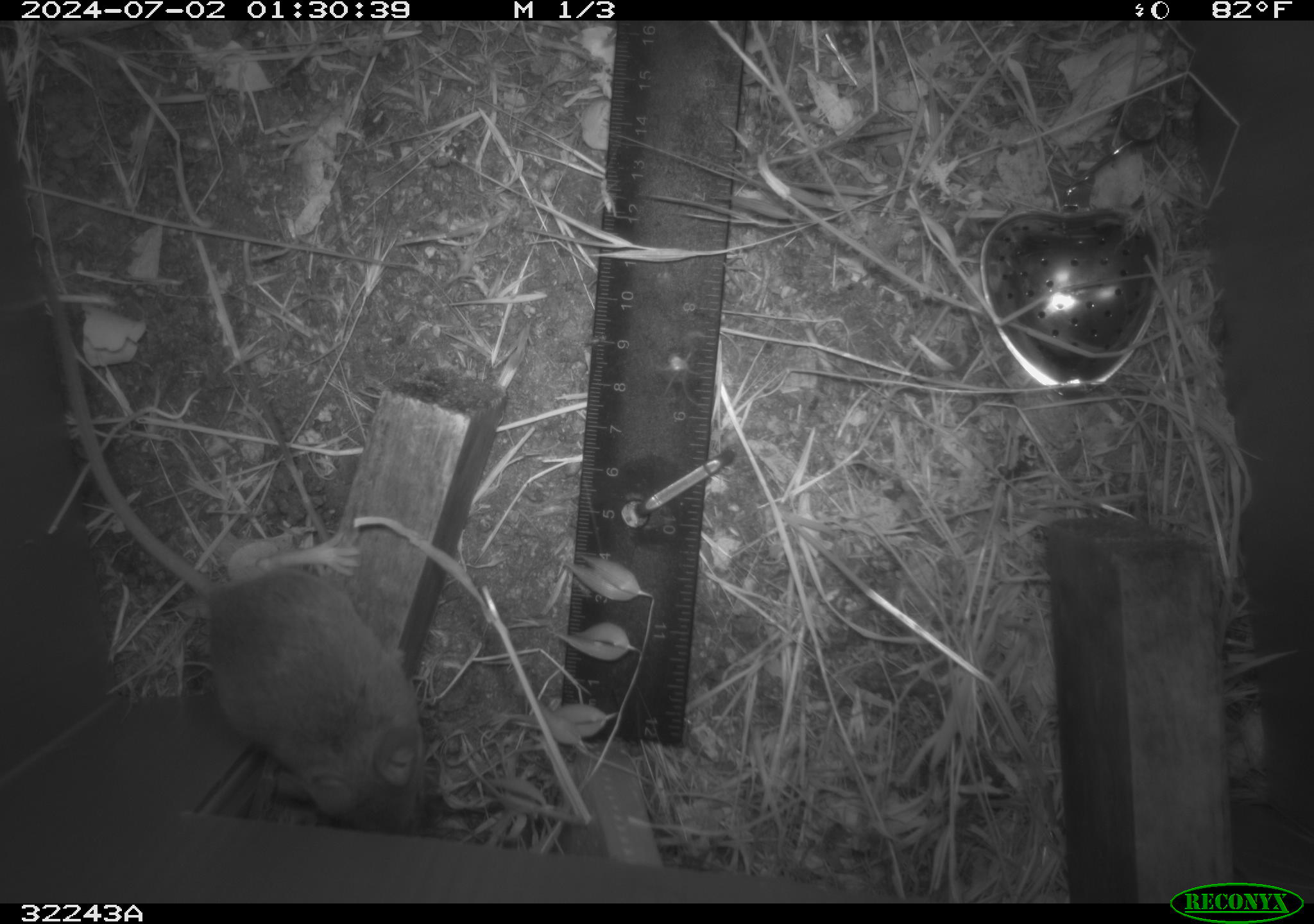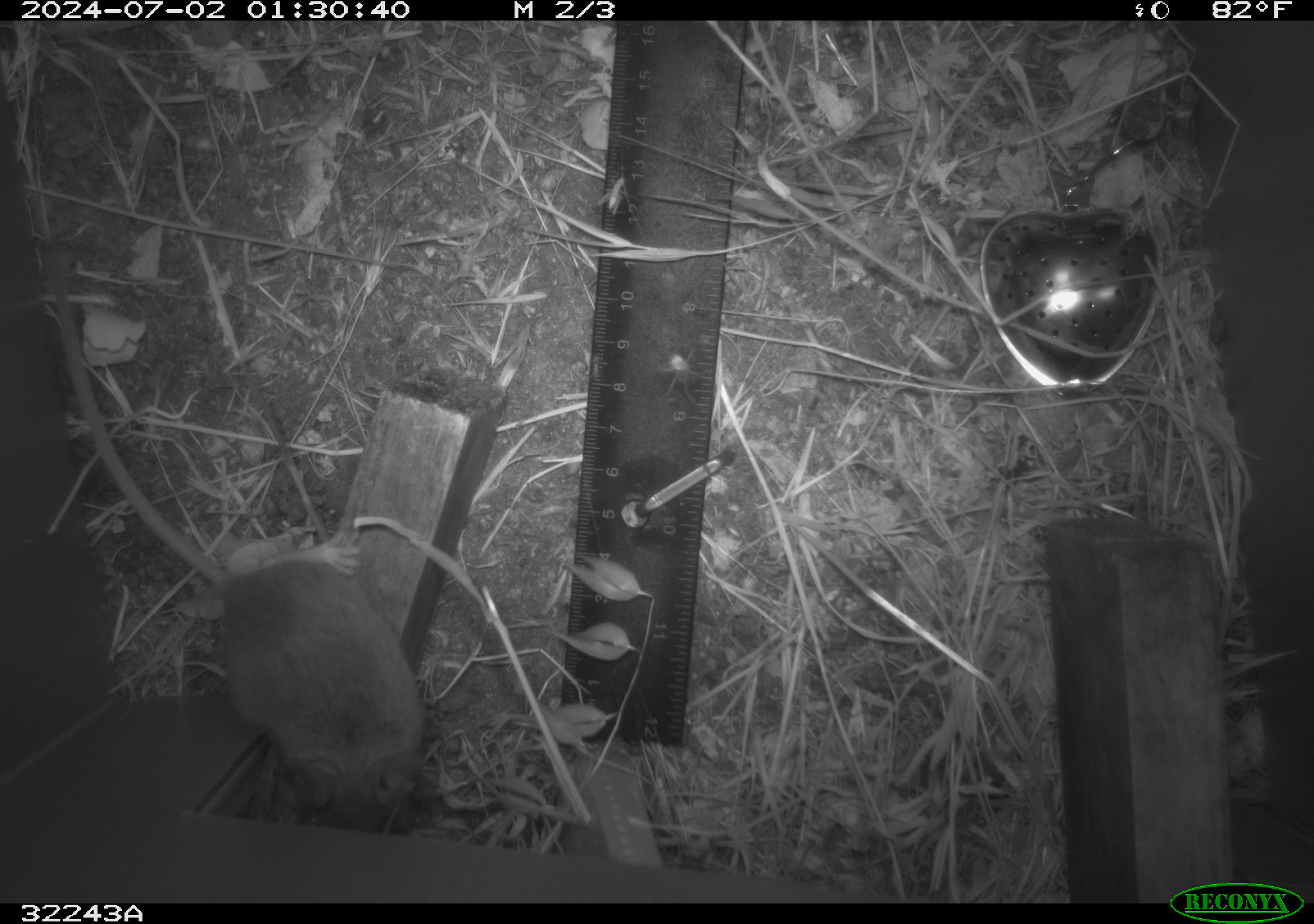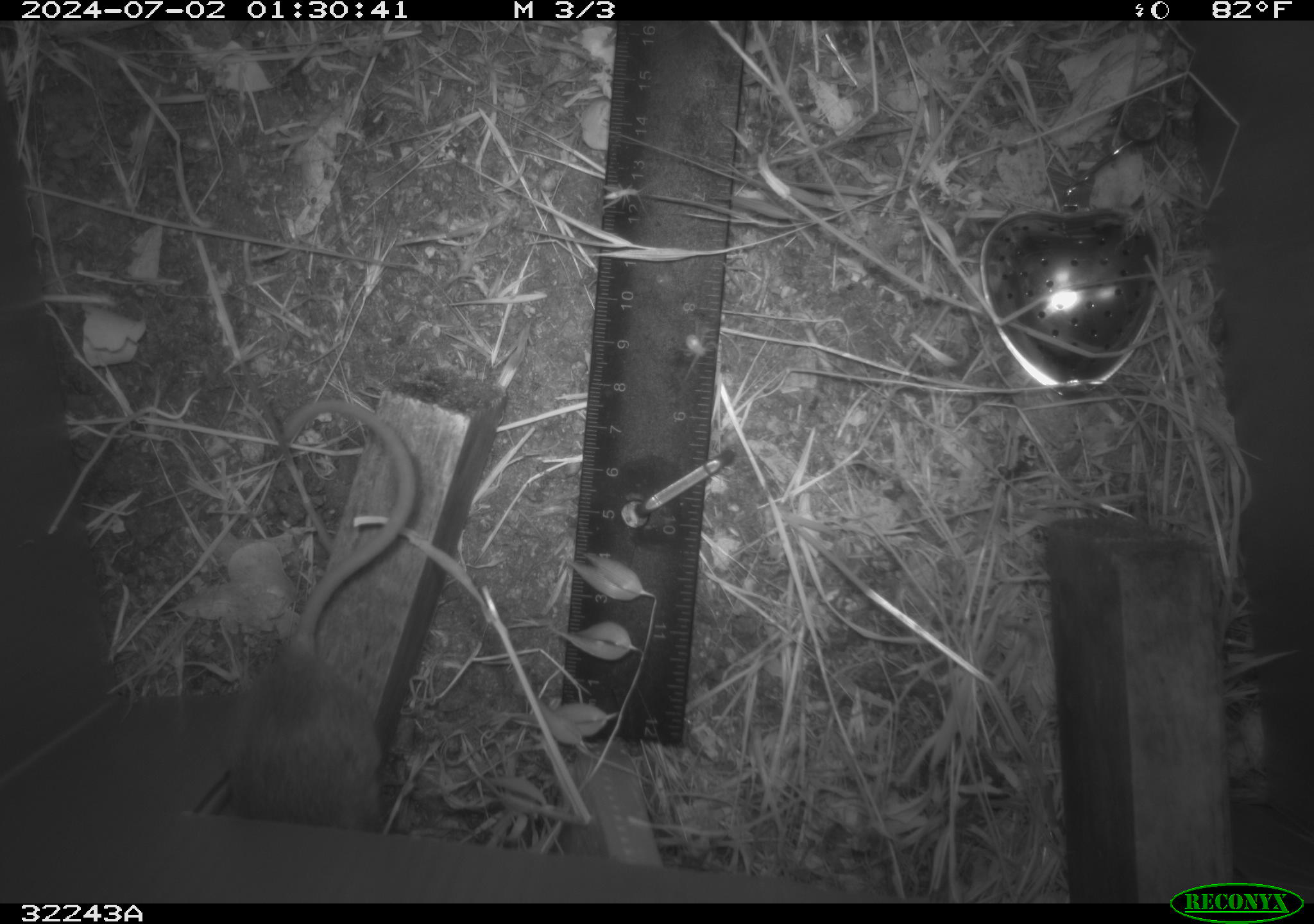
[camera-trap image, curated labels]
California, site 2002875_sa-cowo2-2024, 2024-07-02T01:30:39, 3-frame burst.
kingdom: Animalia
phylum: Chordata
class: Mammalia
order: Rodentia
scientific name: Rodentia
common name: rodent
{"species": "rodent (Rodentia)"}